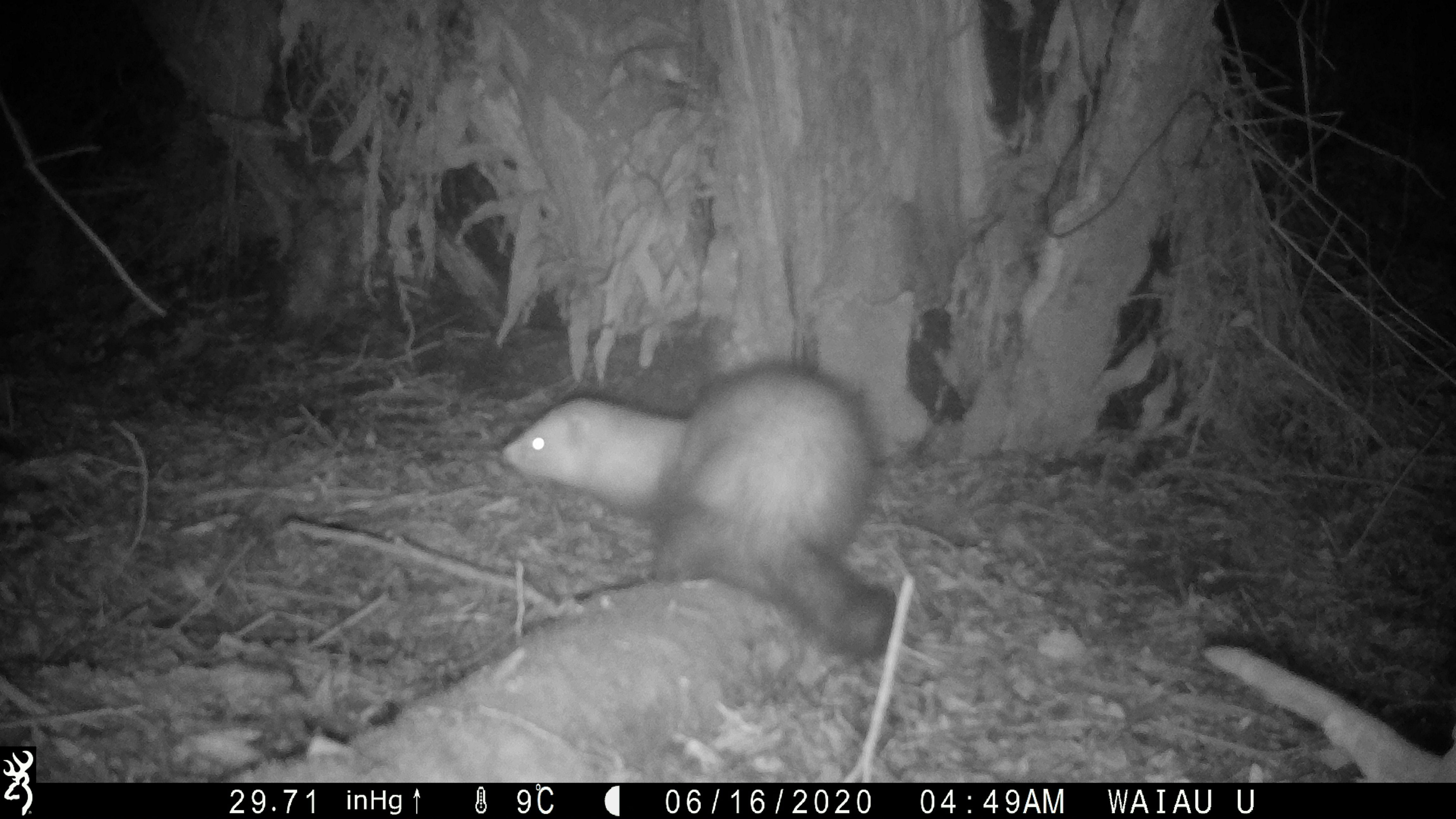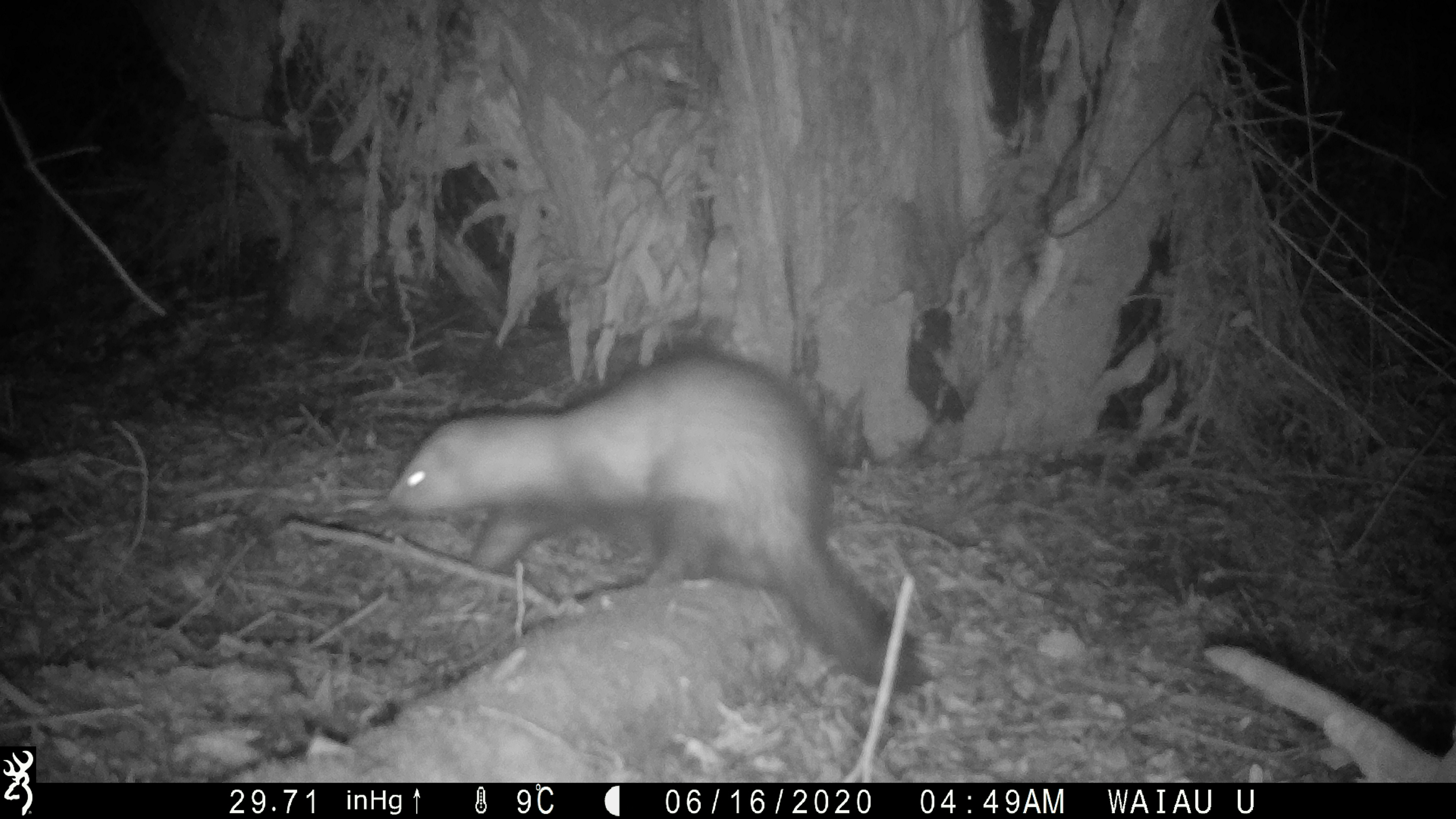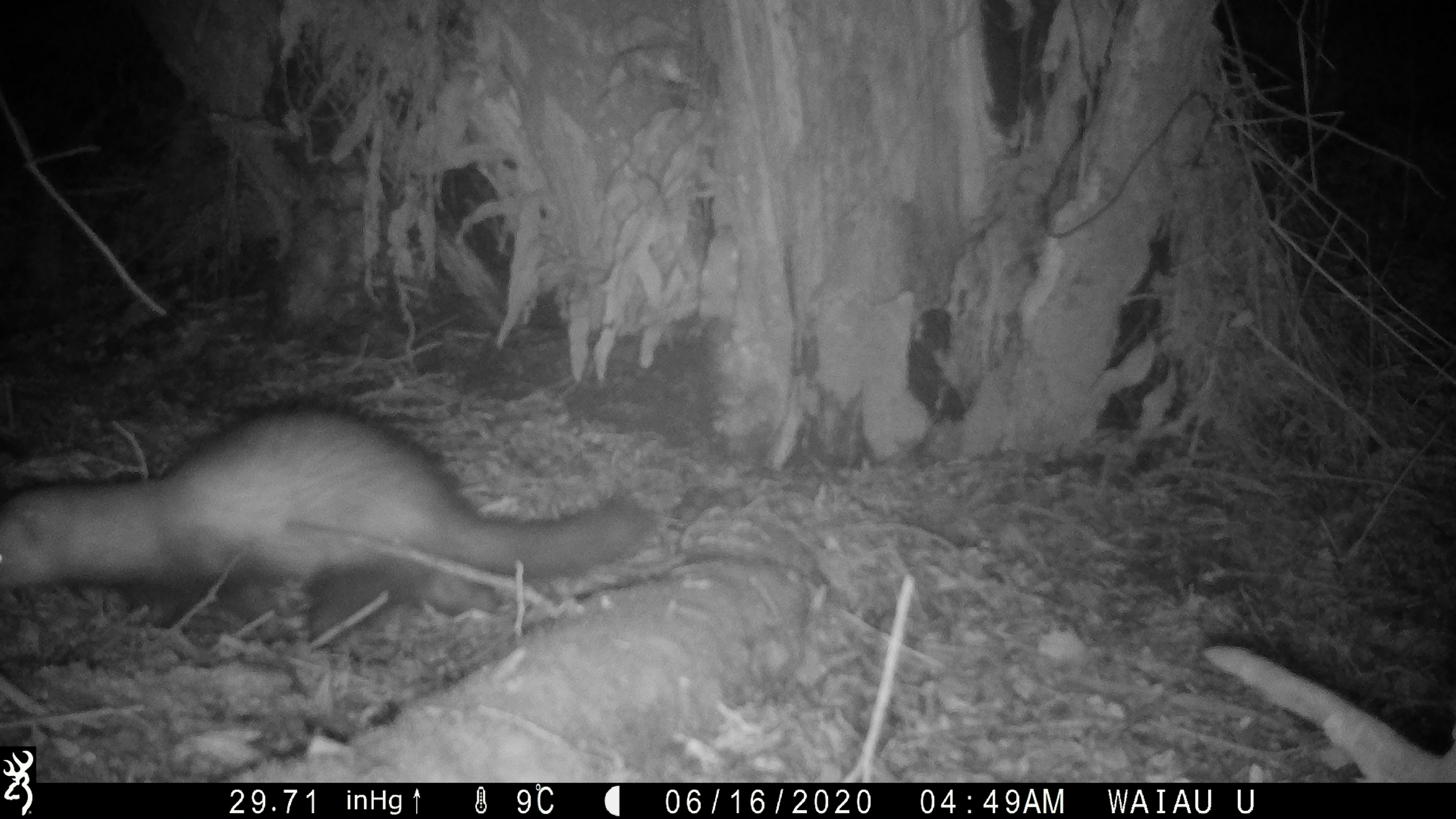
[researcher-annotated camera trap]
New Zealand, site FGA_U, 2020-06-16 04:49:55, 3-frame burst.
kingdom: Animalia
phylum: Chordata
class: Mammalia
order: Carnivora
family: Mustelidae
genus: Mustela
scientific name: Mustela furo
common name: ferret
Ferret (Mustela furo).